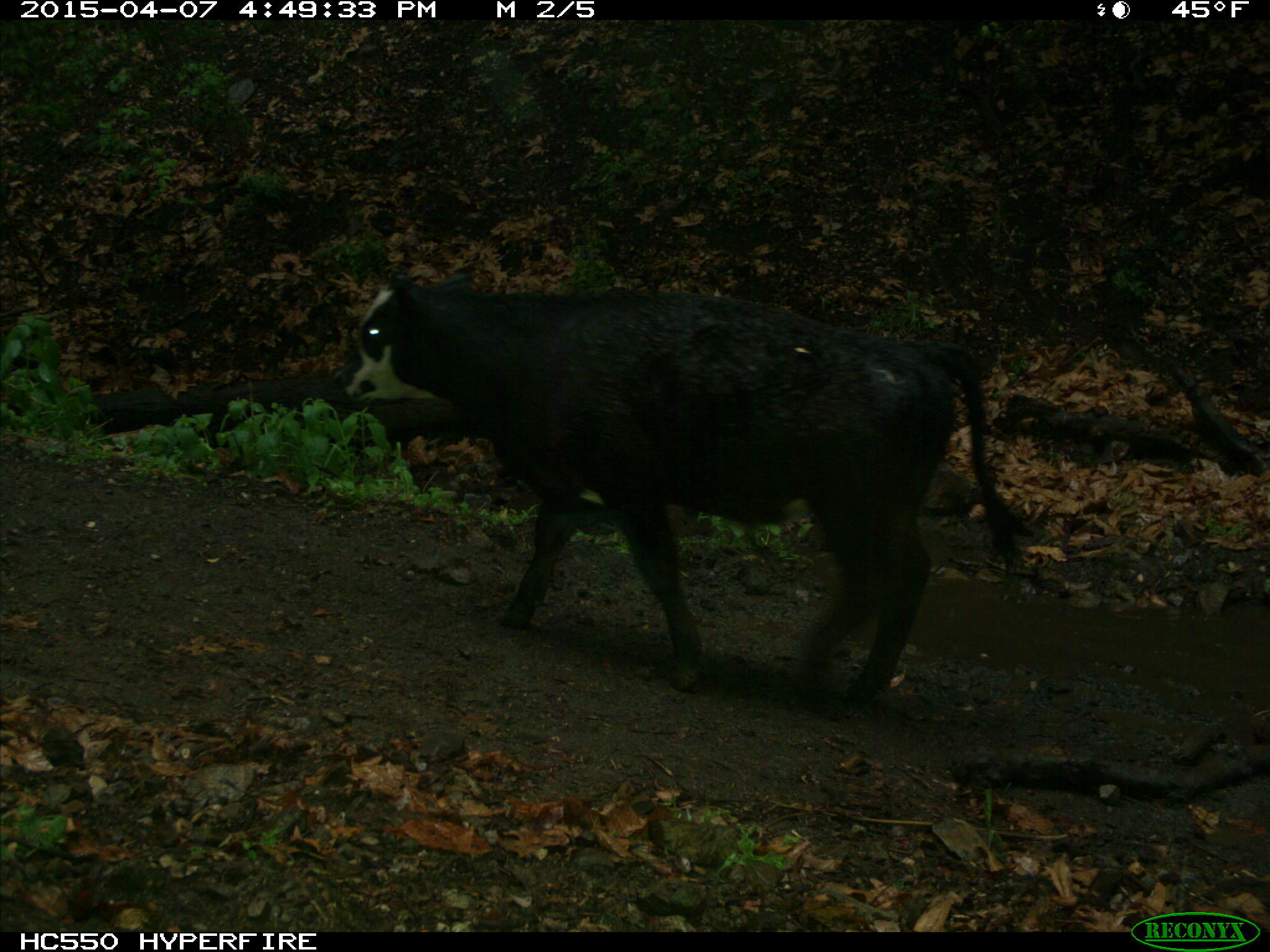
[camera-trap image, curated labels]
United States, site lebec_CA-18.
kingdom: Animalia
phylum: Chordata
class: Mammalia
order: Artiodactyla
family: Bovidae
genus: Bos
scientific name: Bos taurus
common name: domestic cow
Bos taurus (domestic cow).